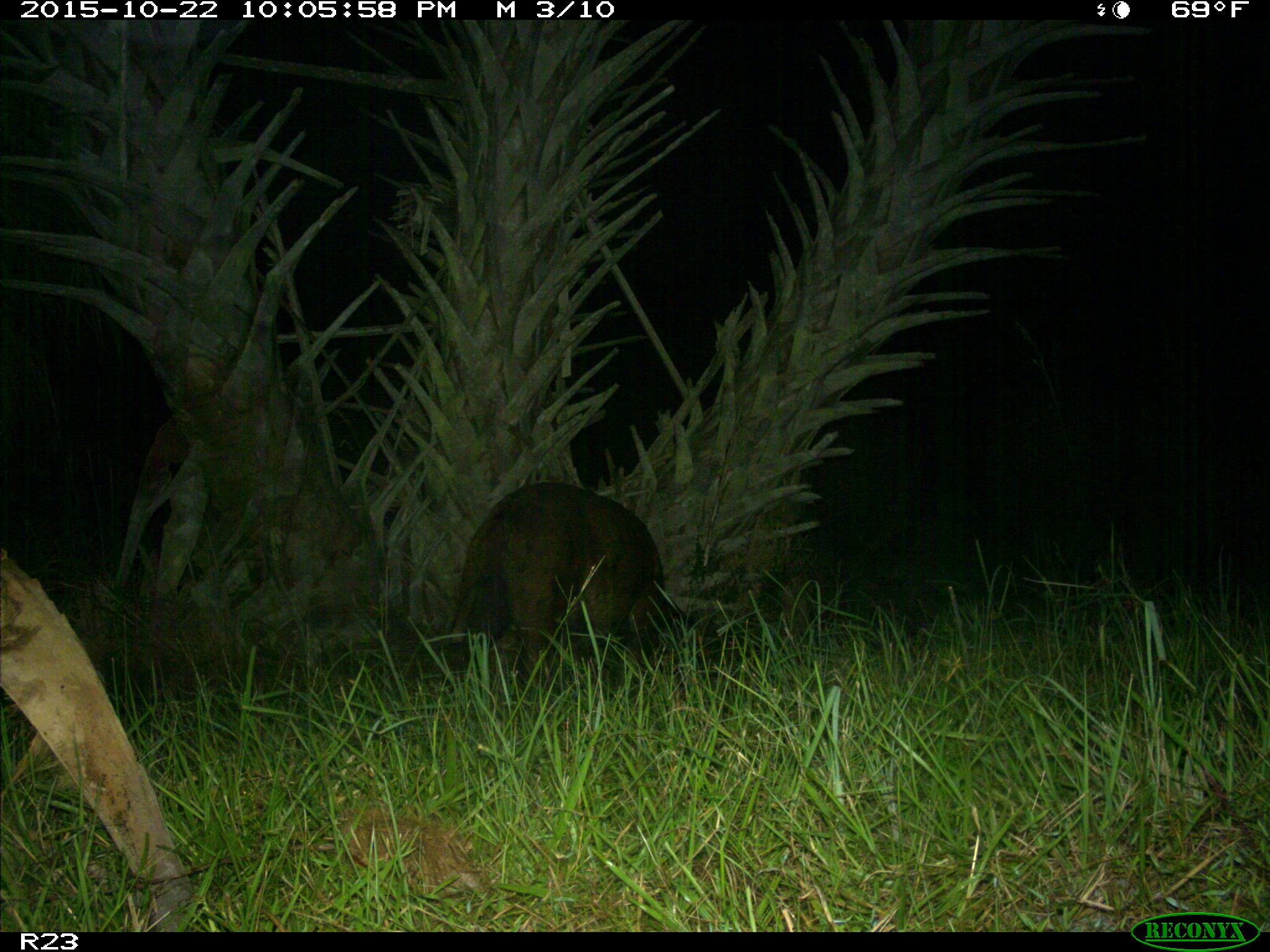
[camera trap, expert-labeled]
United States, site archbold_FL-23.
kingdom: Animalia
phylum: Chordata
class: Mammalia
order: Artiodactyla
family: Suidae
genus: Sus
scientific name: Sus scrofa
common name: wild boar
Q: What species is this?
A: Sus scrofa (wild boar).